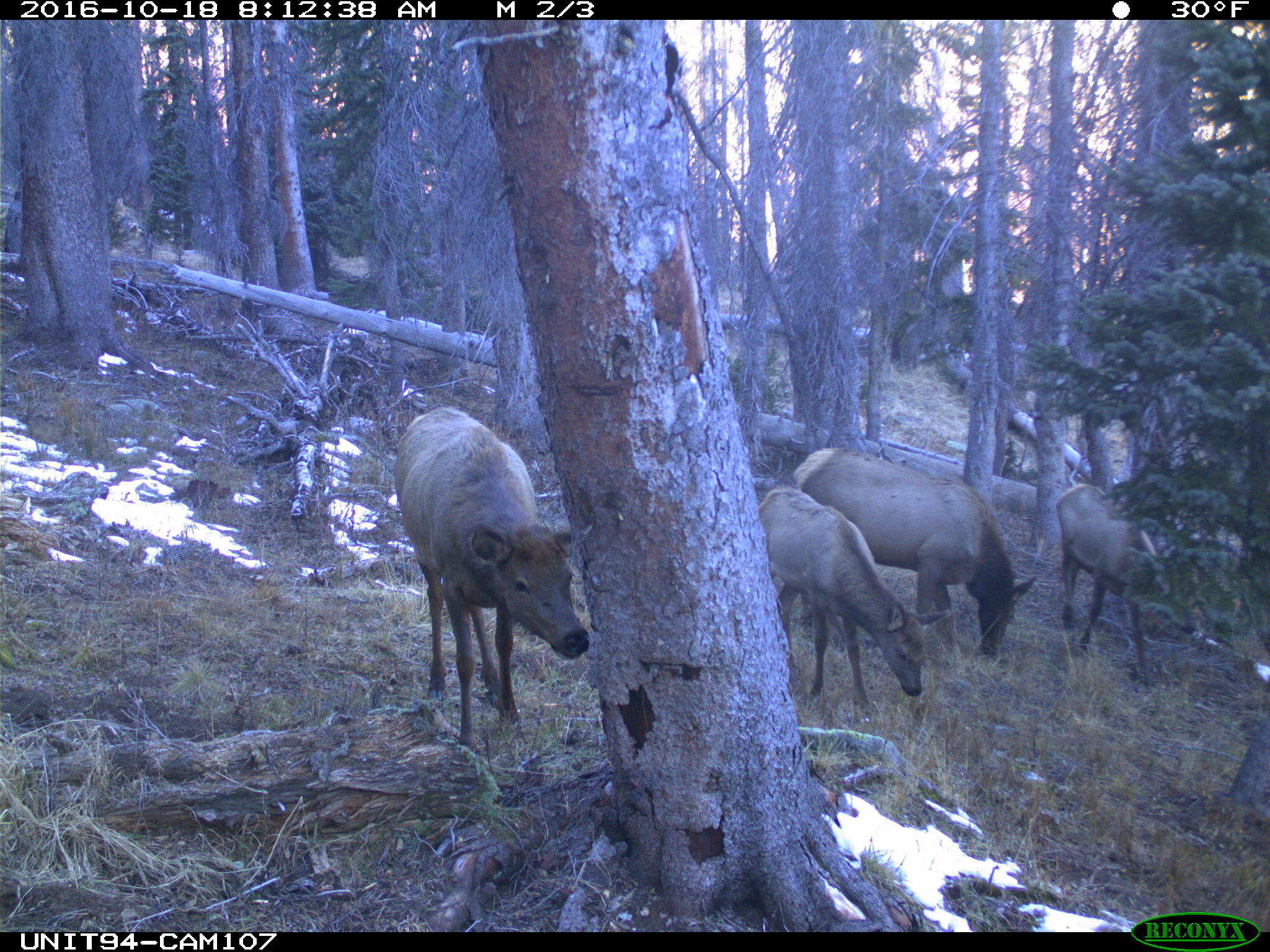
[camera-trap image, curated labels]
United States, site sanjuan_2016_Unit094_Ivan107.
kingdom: Animalia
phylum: Chordata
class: Mammalia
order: Artiodactyla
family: Cervidae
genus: Cervus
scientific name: Cervus elaphus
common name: red deer